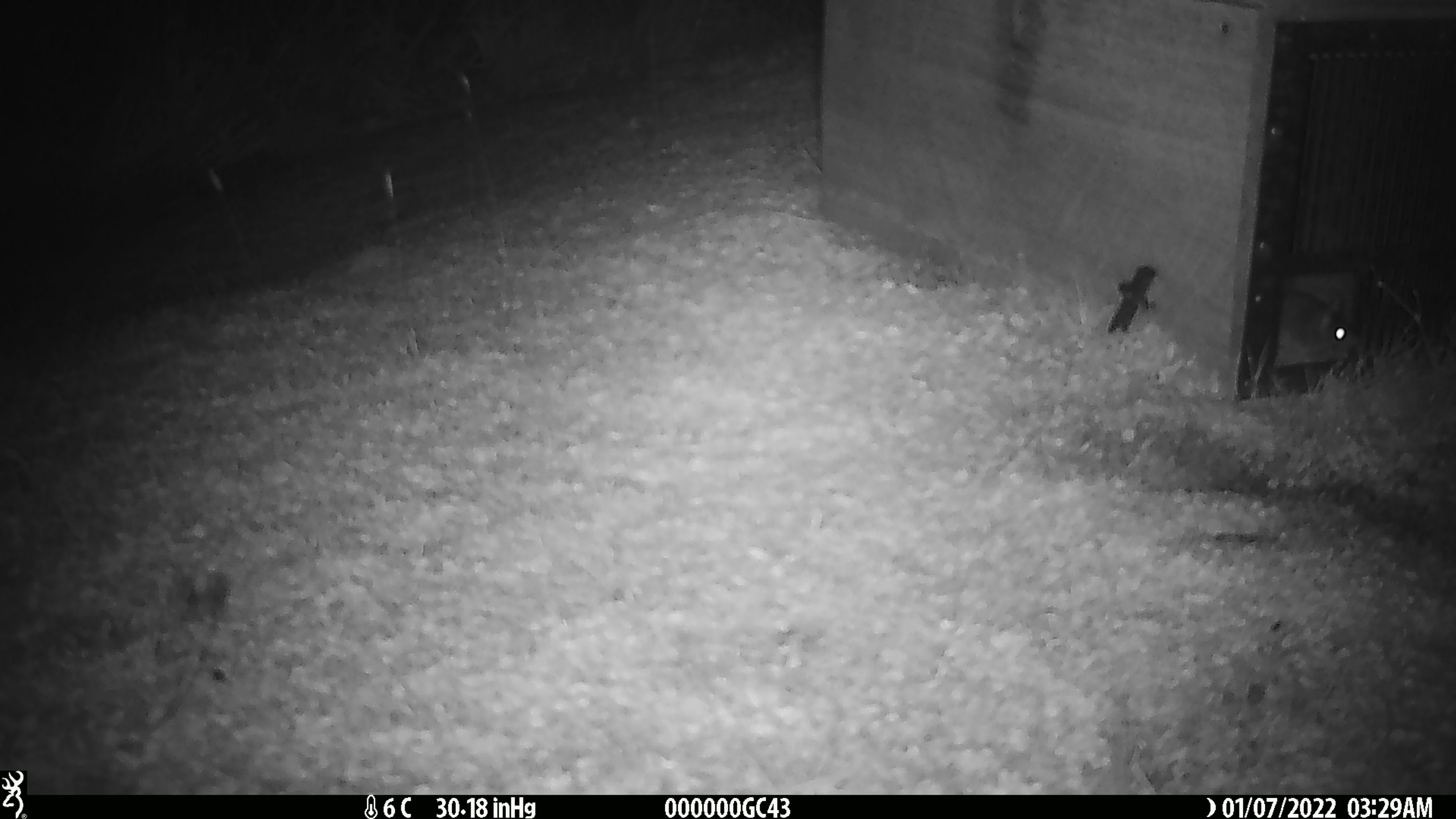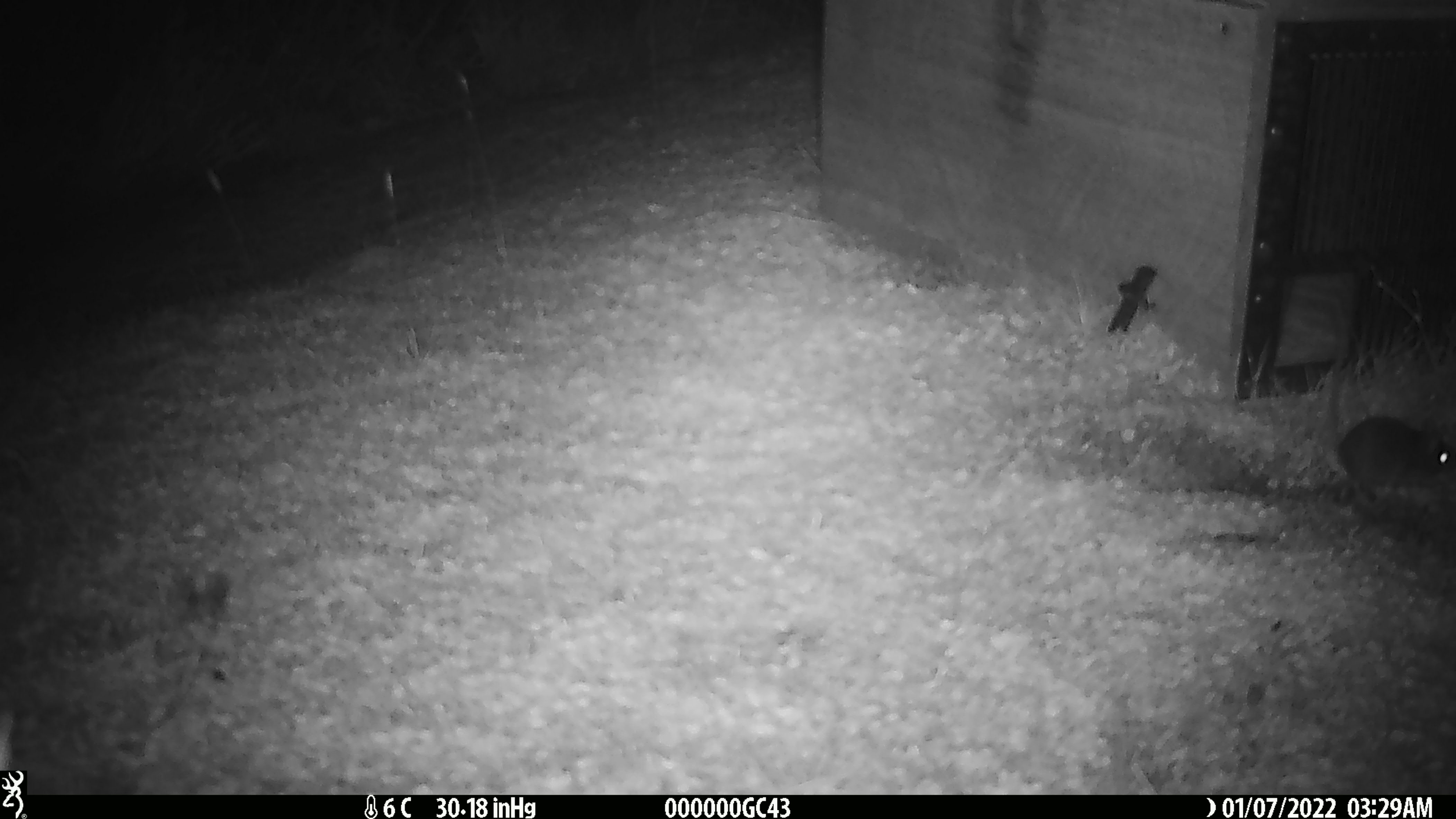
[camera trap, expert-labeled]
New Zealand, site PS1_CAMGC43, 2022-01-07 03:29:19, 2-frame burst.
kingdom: Animalia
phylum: Chordata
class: Mammalia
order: Rodentia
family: Muridae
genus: Mus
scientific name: Mus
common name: mouse